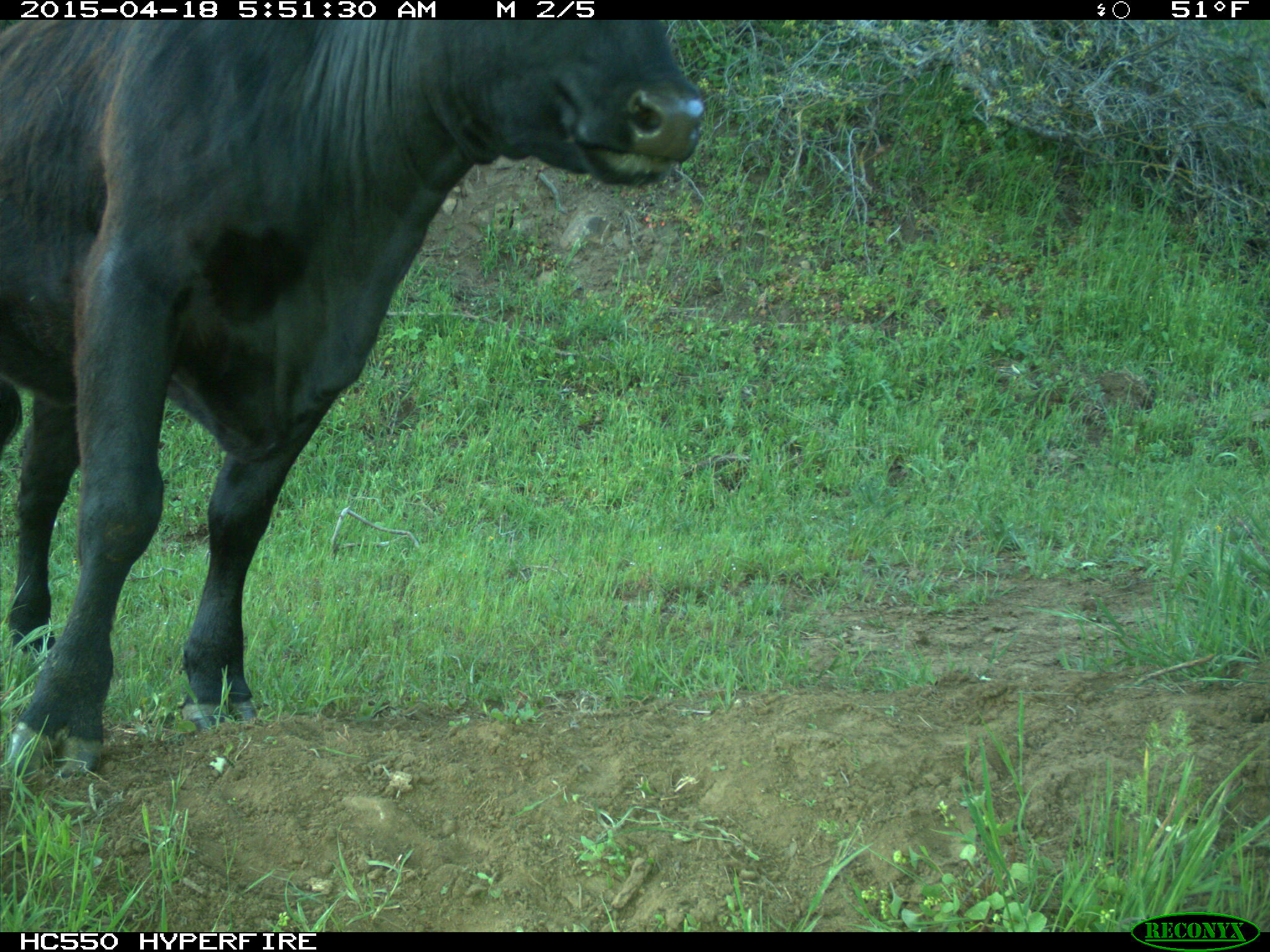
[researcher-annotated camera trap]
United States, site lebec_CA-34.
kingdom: Animalia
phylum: Chordata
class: Mammalia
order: Artiodactyla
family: Bovidae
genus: Bos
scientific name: Bos taurus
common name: domestic cow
Bos taurus (domestic cow).